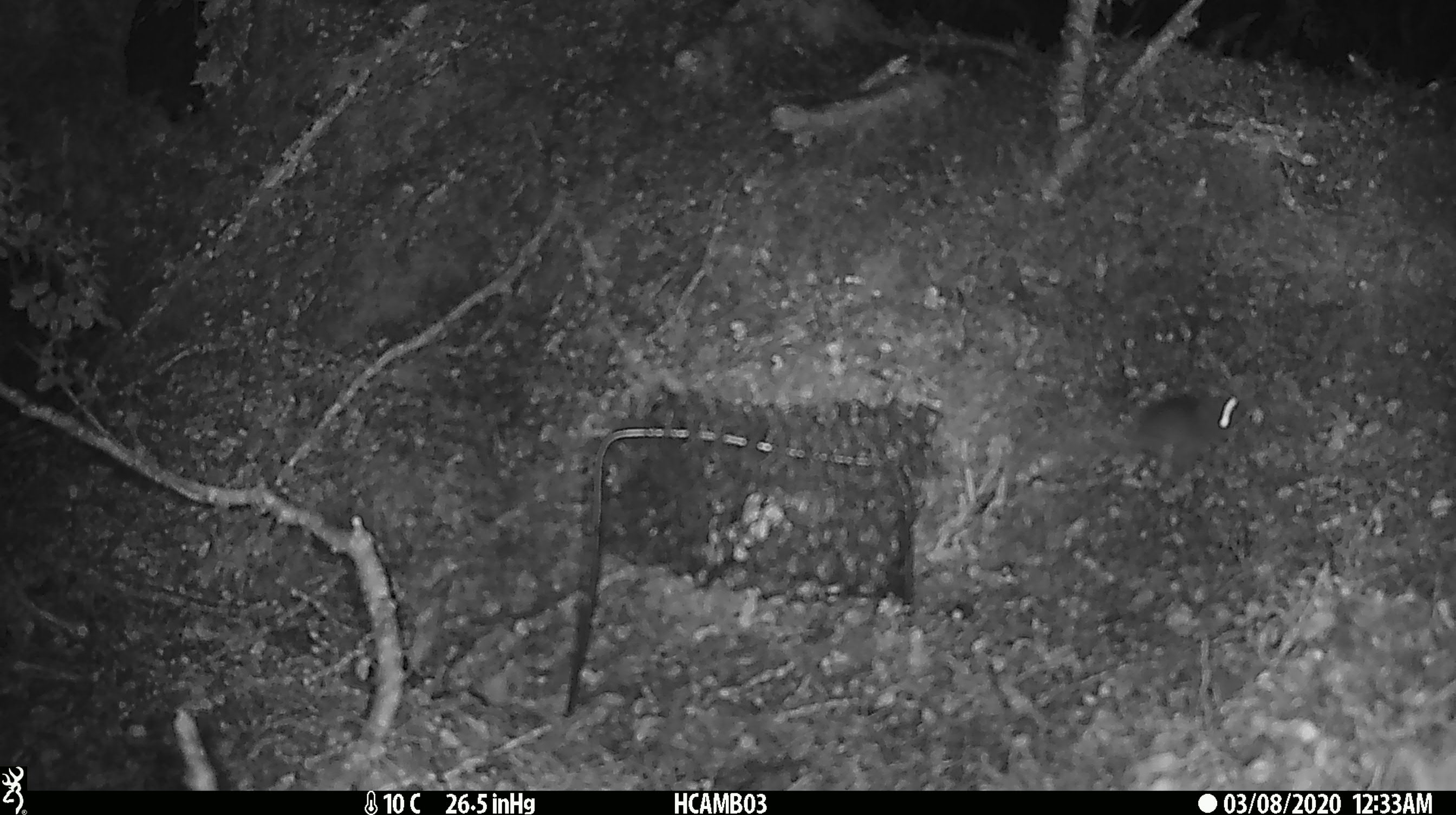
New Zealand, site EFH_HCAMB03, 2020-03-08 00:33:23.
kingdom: Animalia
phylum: Chordata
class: Mammalia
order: Rodentia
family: Muridae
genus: Mus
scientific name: Mus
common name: mouse